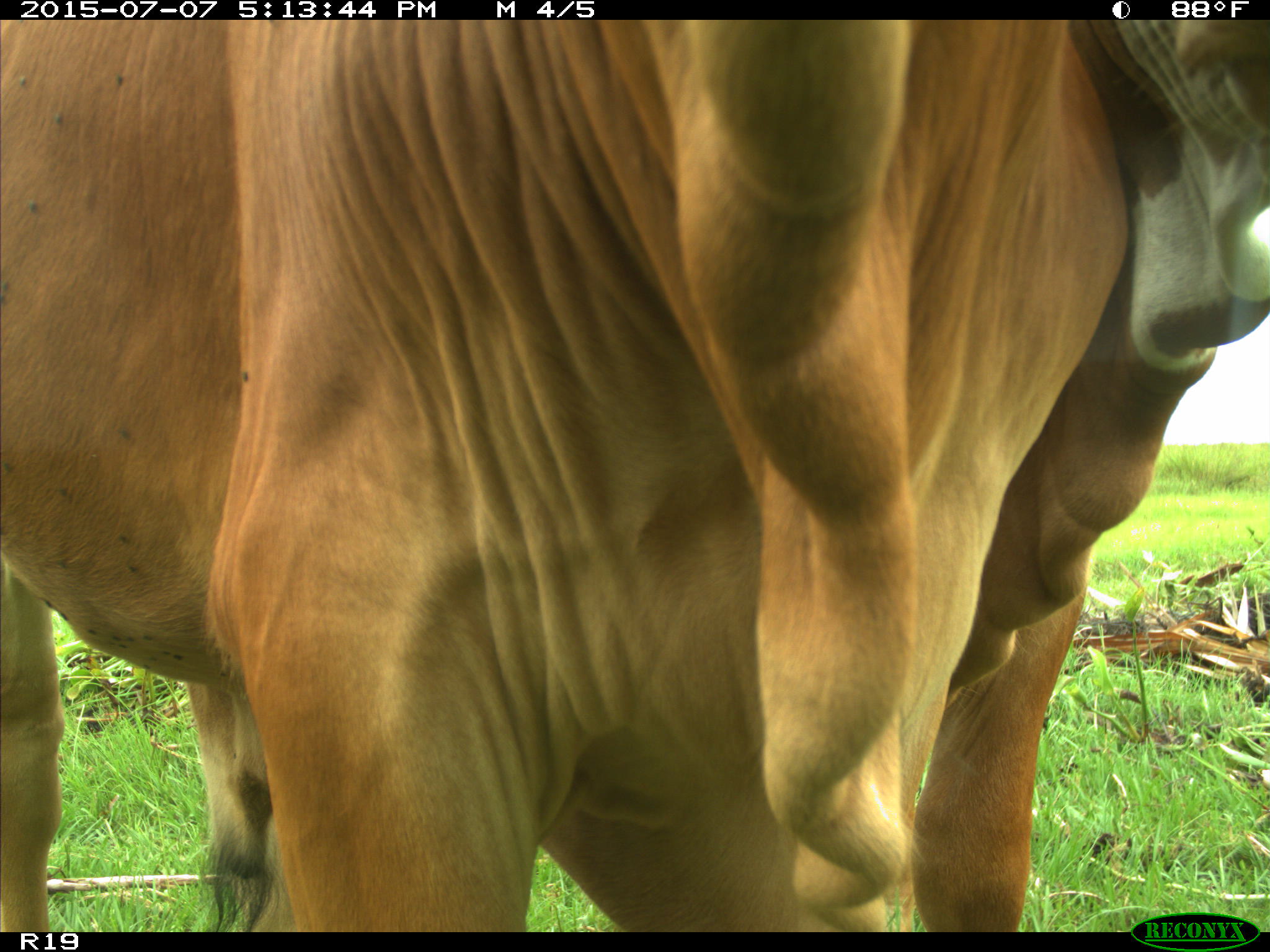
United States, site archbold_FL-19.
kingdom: Animalia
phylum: Chordata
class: Mammalia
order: Artiodactyla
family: Bovidae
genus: Bos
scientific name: Bos taurus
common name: domestic cow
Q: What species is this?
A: Bos taurus (domestic cow).